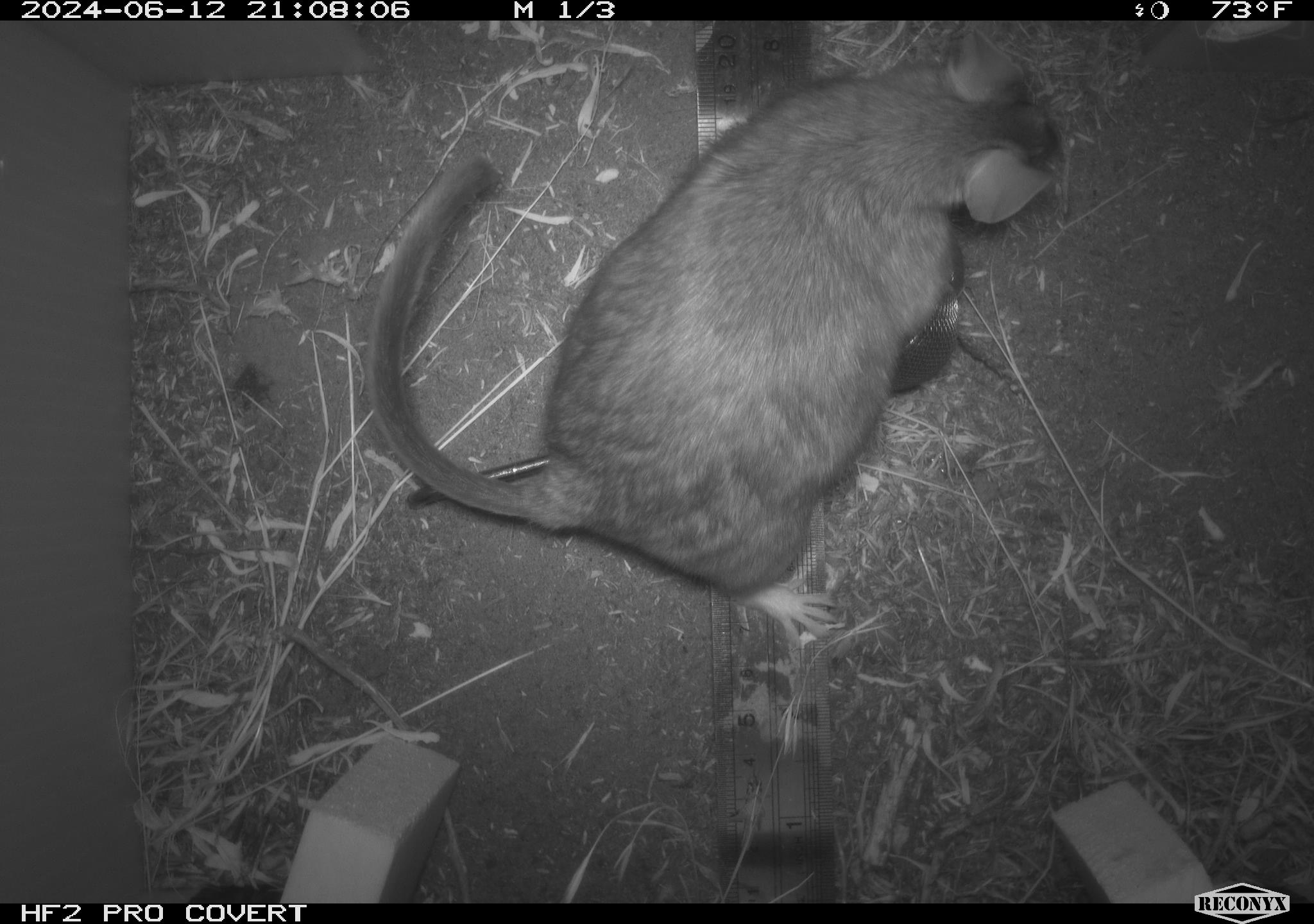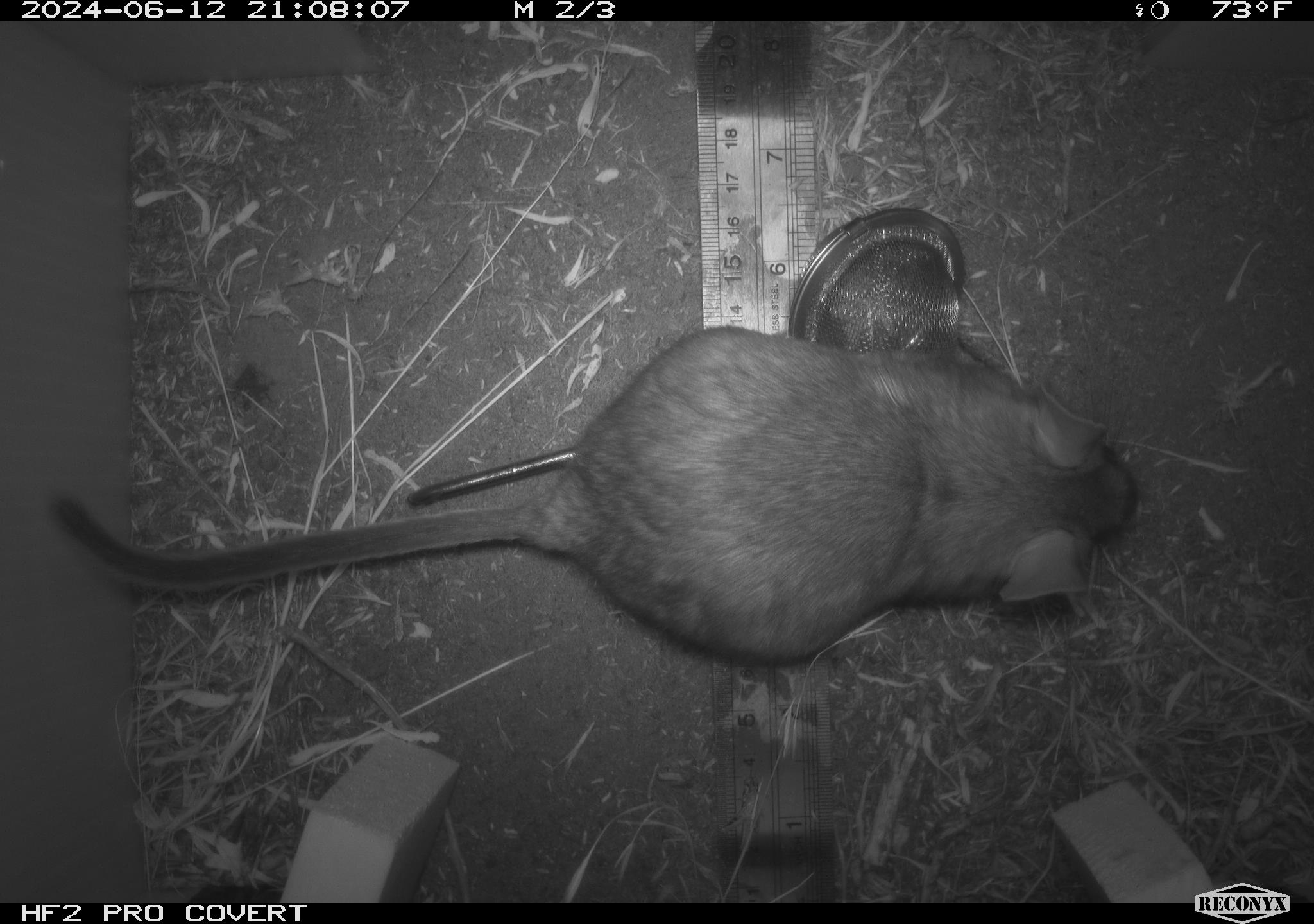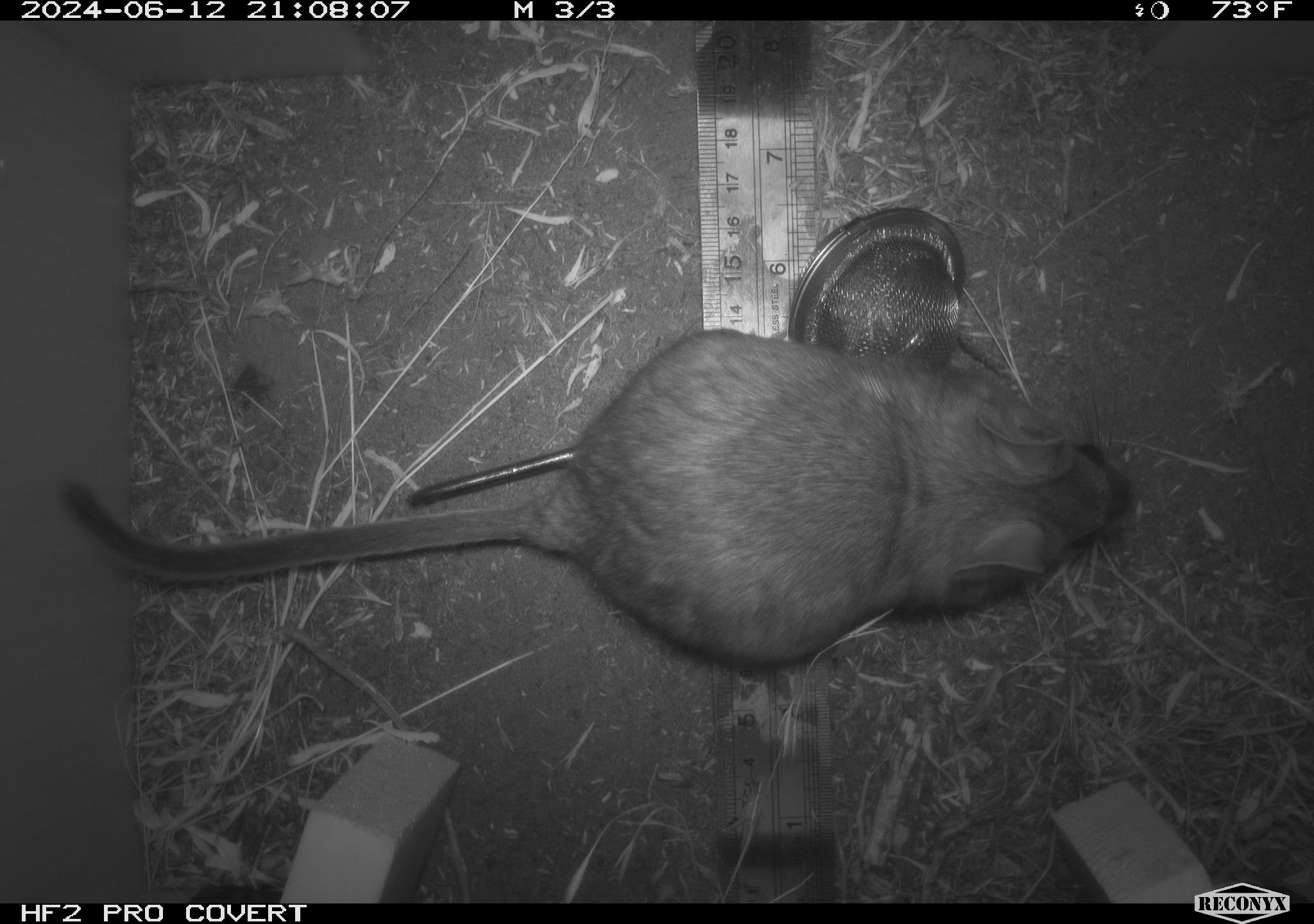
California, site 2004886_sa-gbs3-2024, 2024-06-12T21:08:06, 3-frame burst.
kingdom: Animalia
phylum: Chordata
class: Mammalia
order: Rodentia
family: Cricetidae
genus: Neotoma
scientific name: Neotoma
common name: pack rat or woodrat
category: neotoma species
Neotoma species (pack rat or woodrat) (Neotoma).